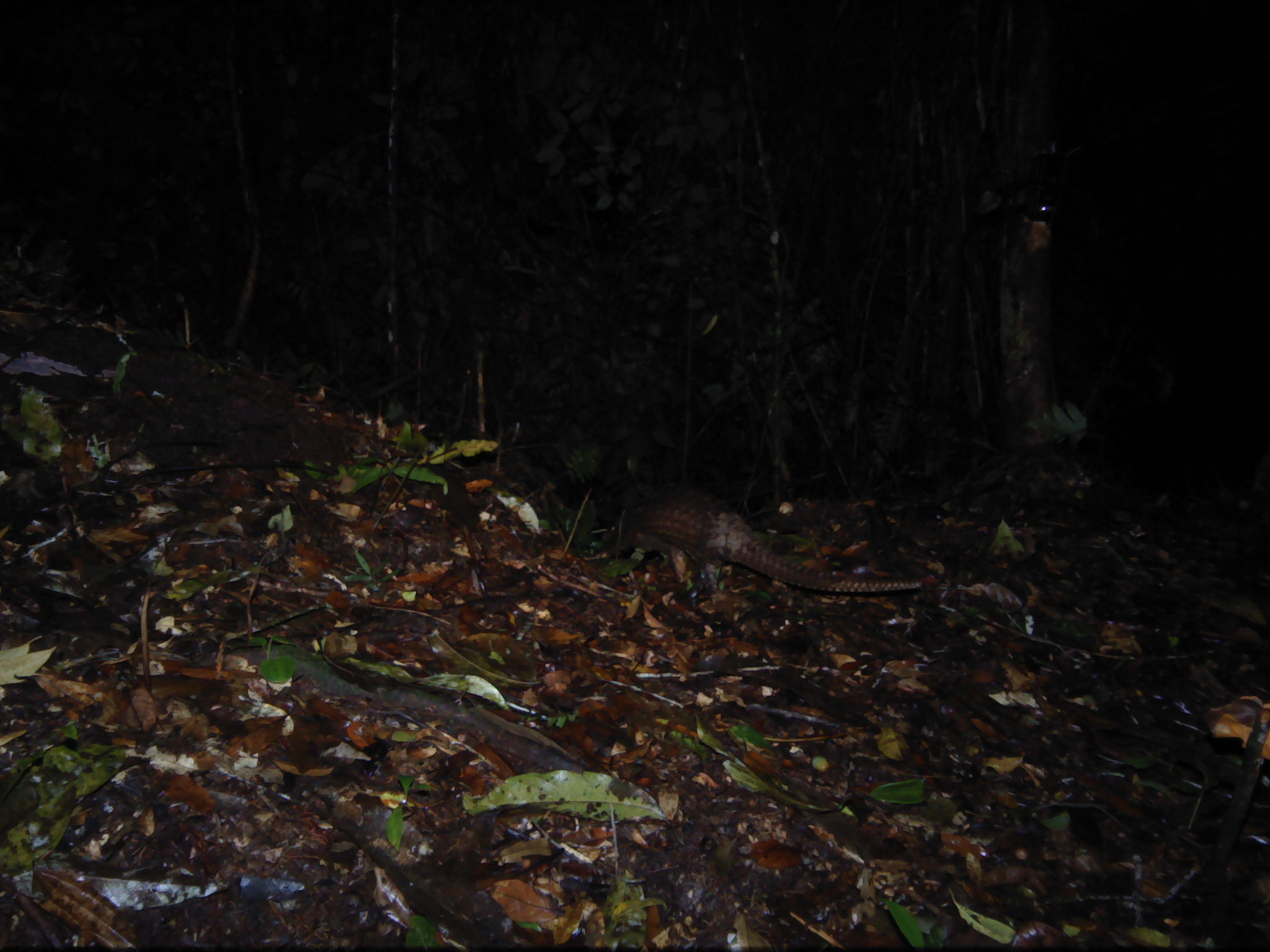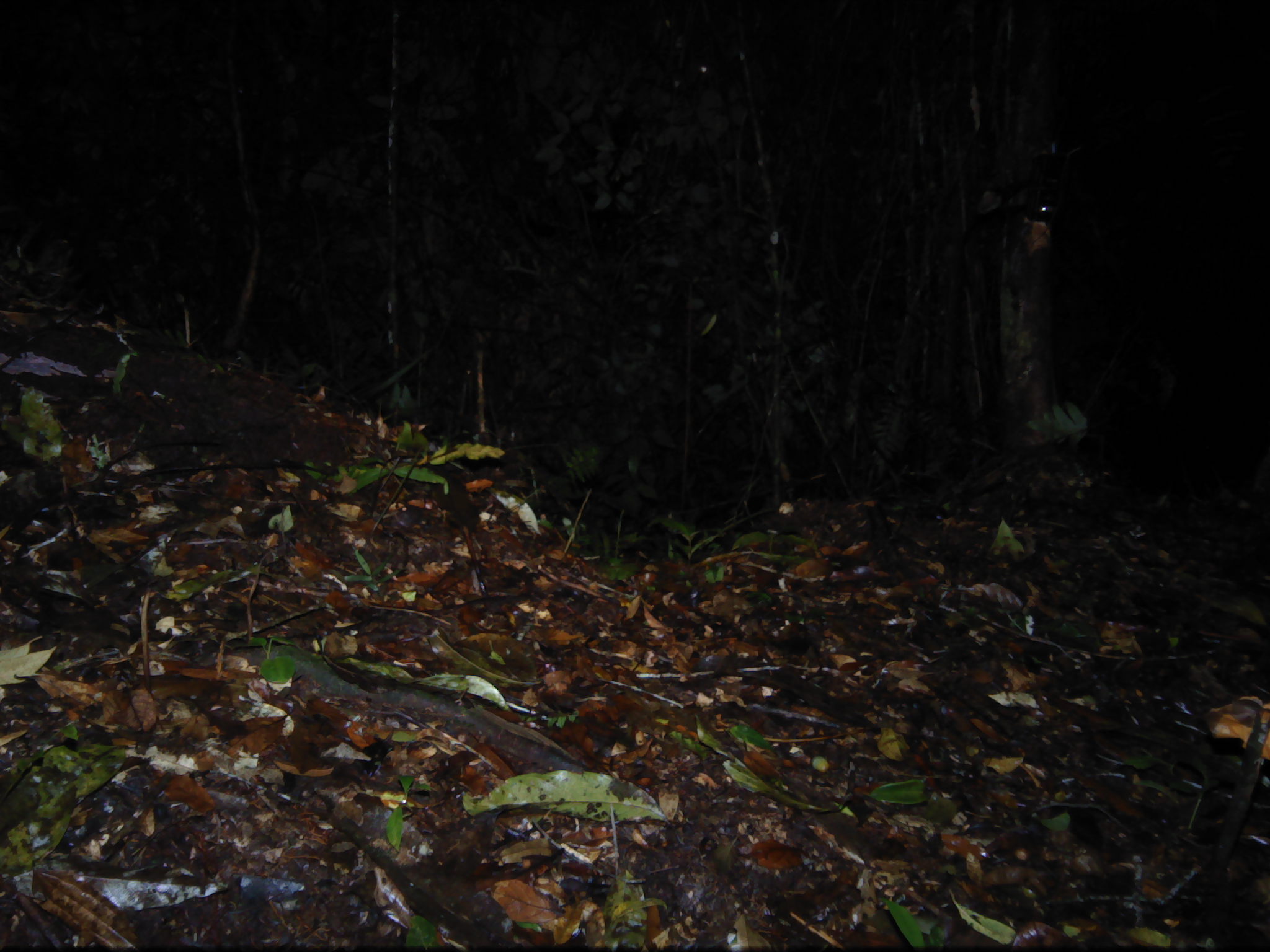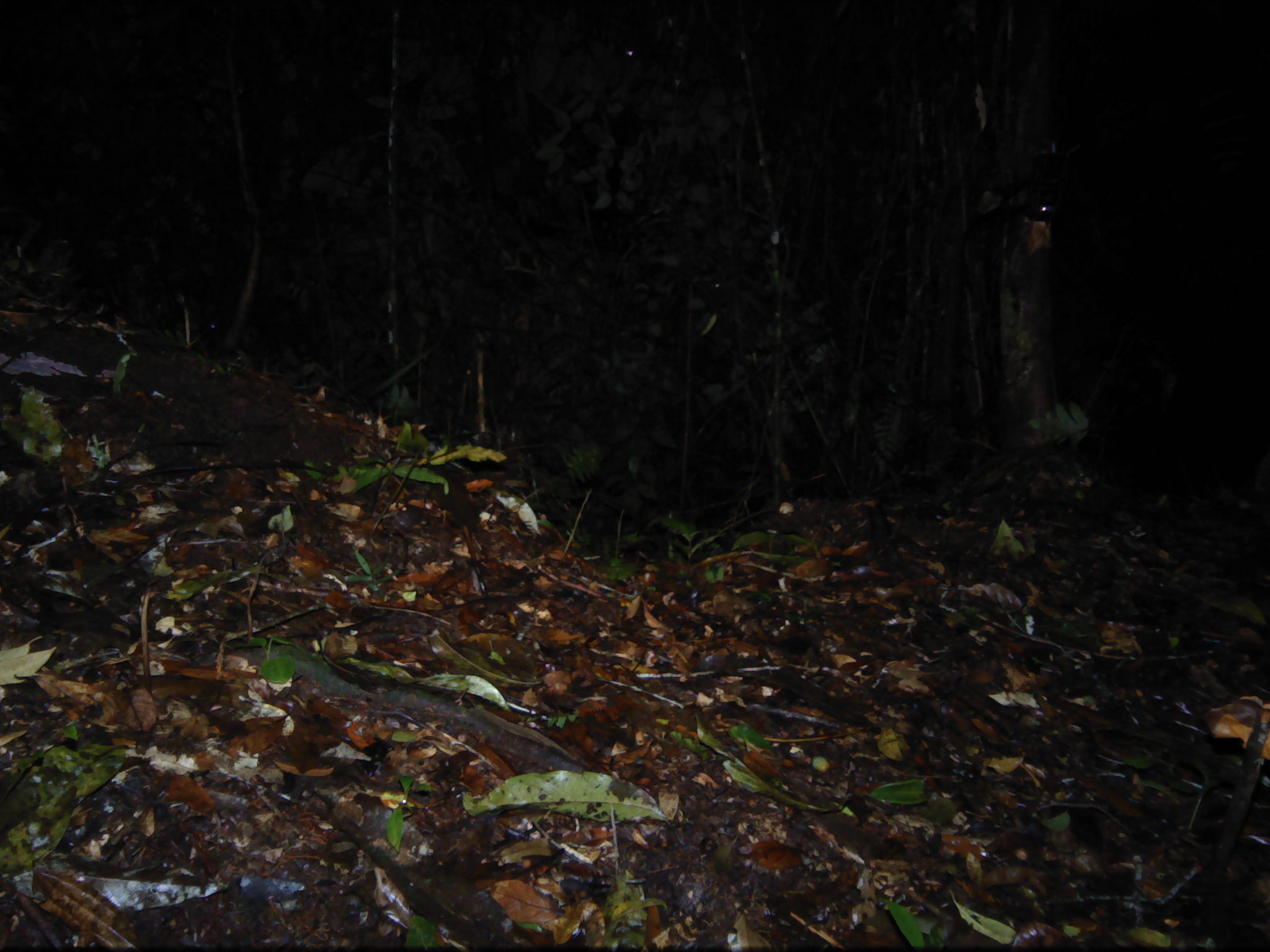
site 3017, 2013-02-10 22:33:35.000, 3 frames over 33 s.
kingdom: Animalia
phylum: Chordata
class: Mammalia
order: Pholidota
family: Manidae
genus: Manis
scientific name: Manis javanica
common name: sunda pangolin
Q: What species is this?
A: Manis javanica (sunda pangolin).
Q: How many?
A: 1.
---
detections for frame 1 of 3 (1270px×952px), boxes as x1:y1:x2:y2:
manis javanica: 595:486:921:593